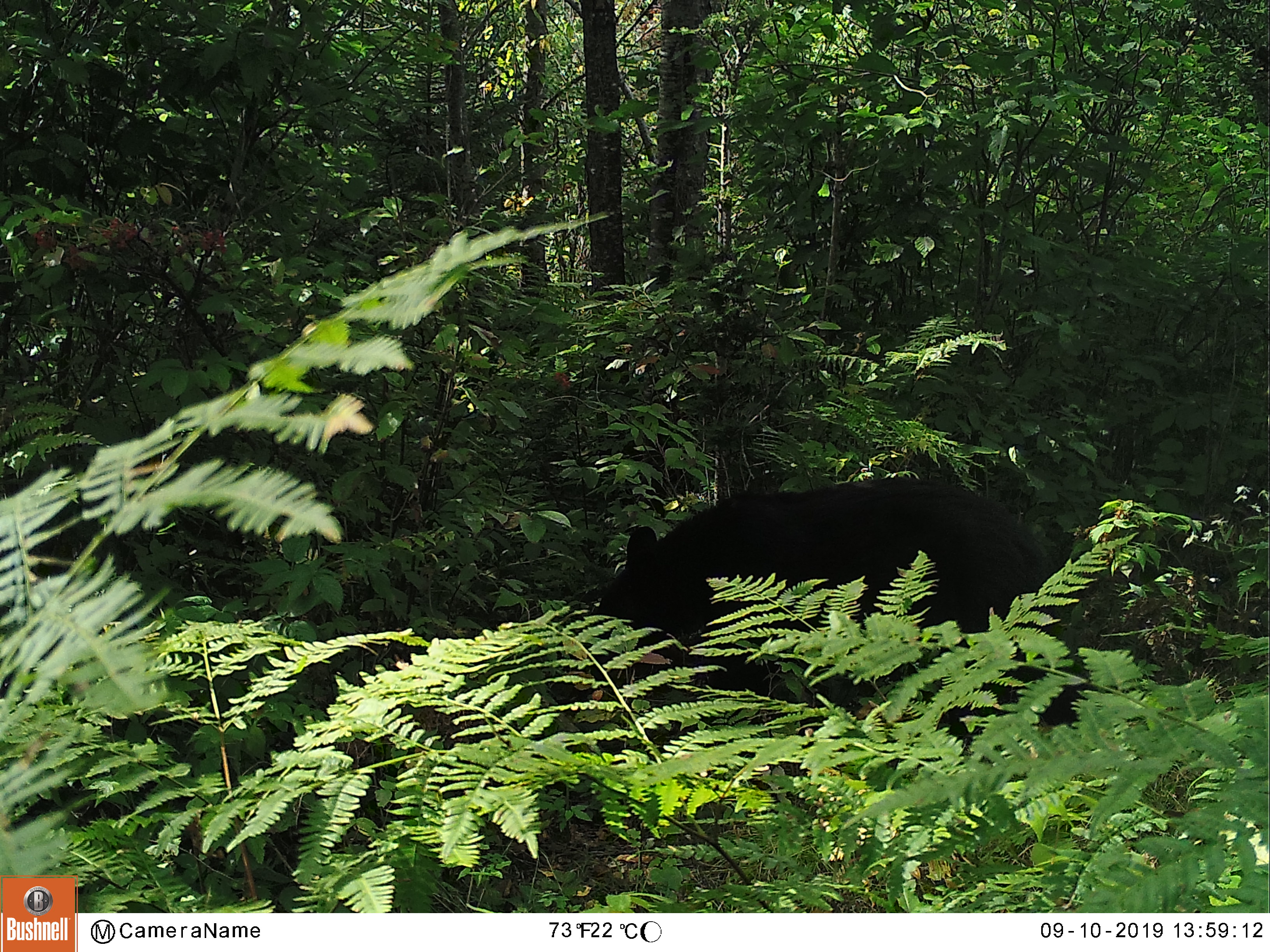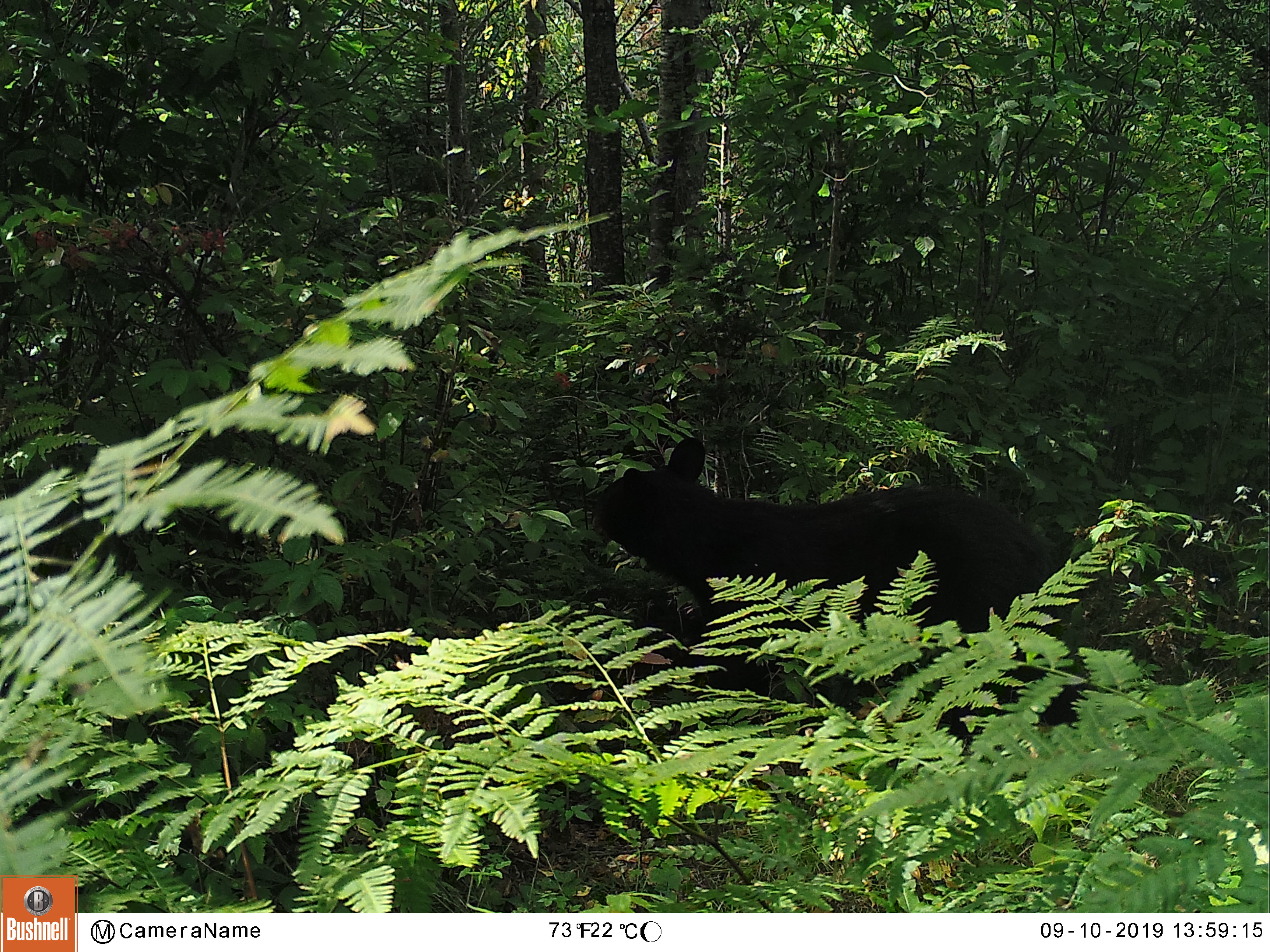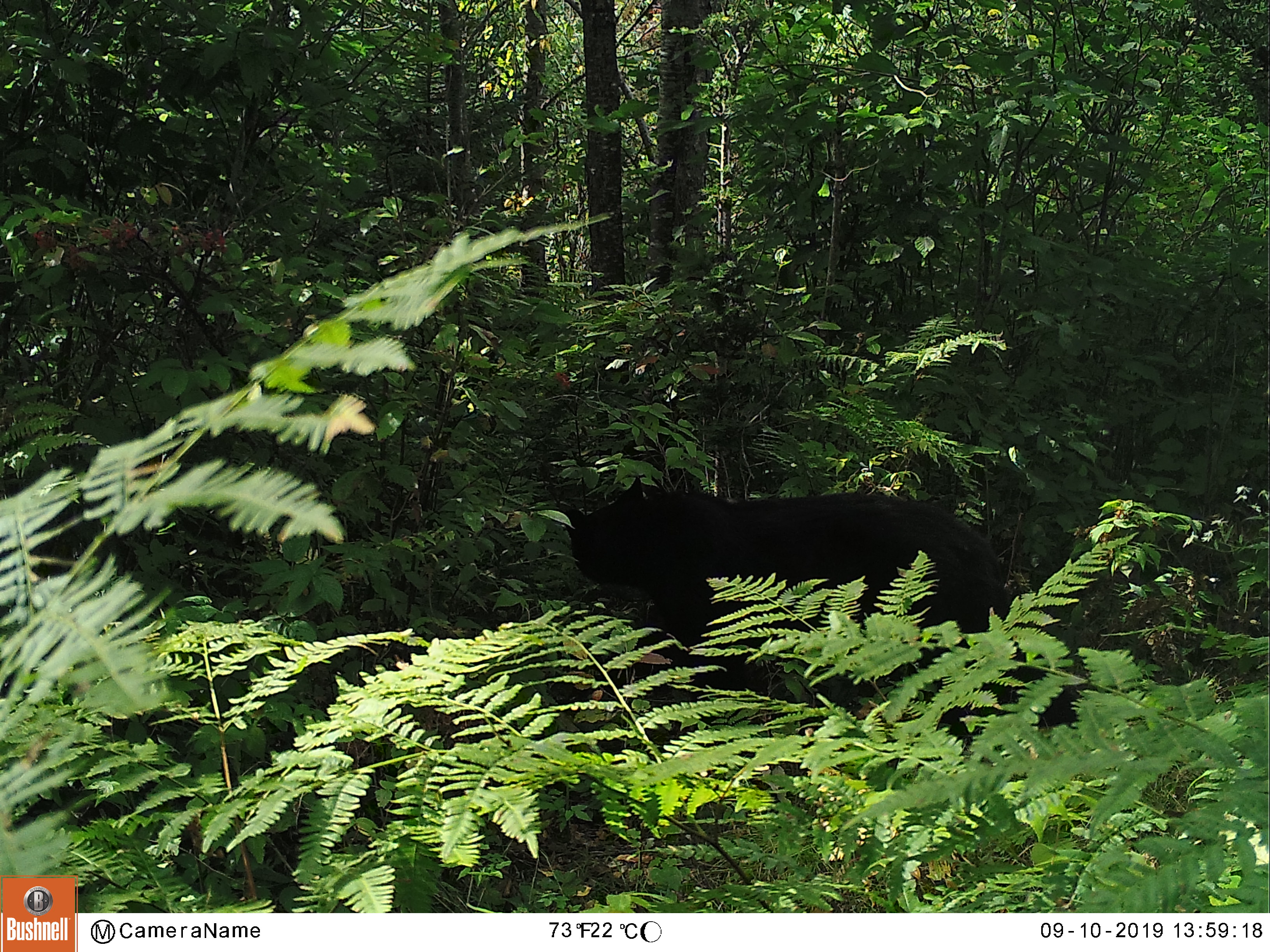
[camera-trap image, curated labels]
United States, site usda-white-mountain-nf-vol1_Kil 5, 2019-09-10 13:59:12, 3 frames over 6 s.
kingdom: Animalia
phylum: Chordata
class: Mammalia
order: Carnivora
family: Ursidae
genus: Ursus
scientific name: Ursus americanus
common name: black bear